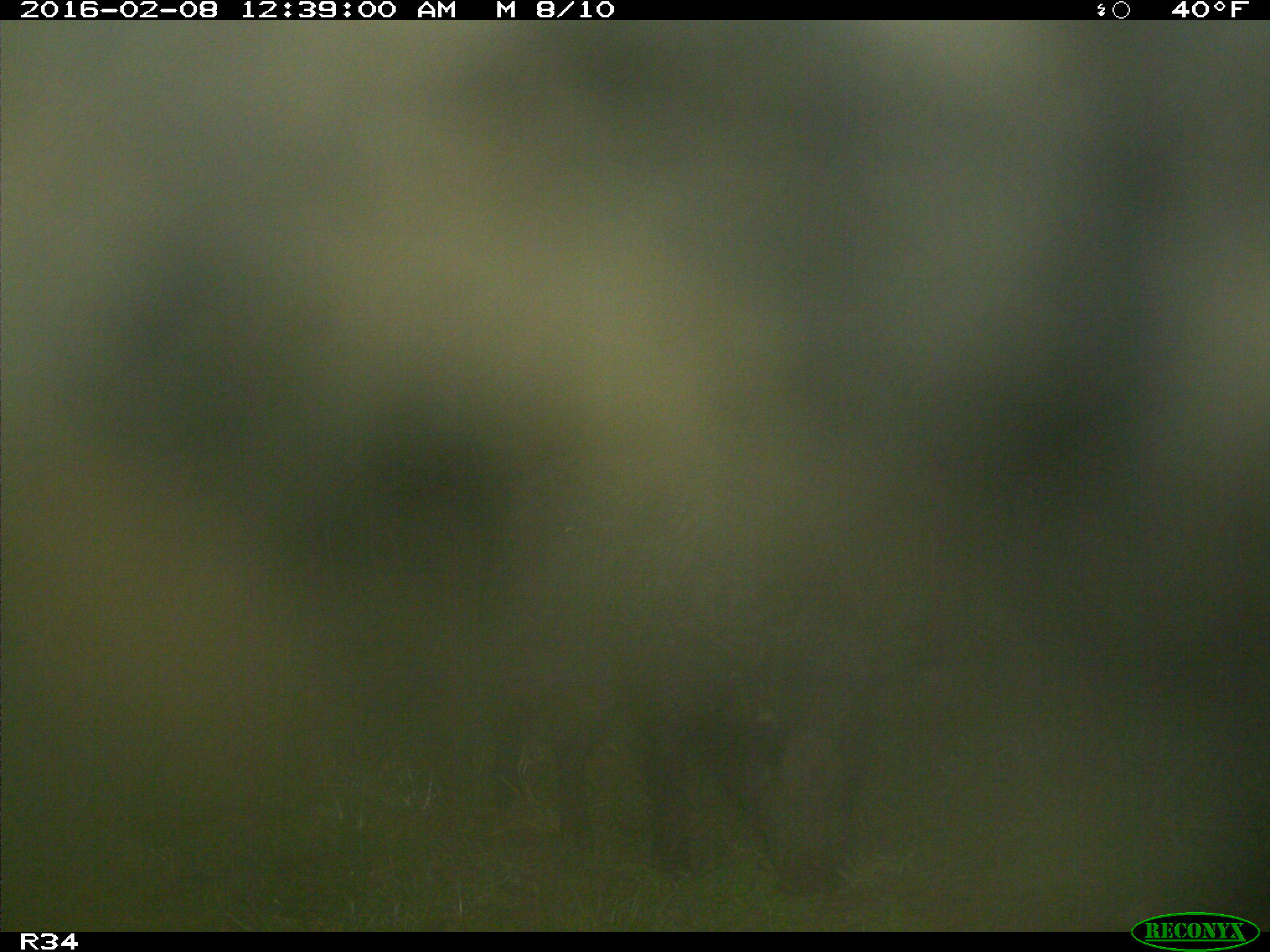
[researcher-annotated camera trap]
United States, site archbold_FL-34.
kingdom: Animalia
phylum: Chordata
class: Mammalia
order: Artiodactyla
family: Suidae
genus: Sus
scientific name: Sus scrofa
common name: wild boar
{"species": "Sus scrofa (wild boar)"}